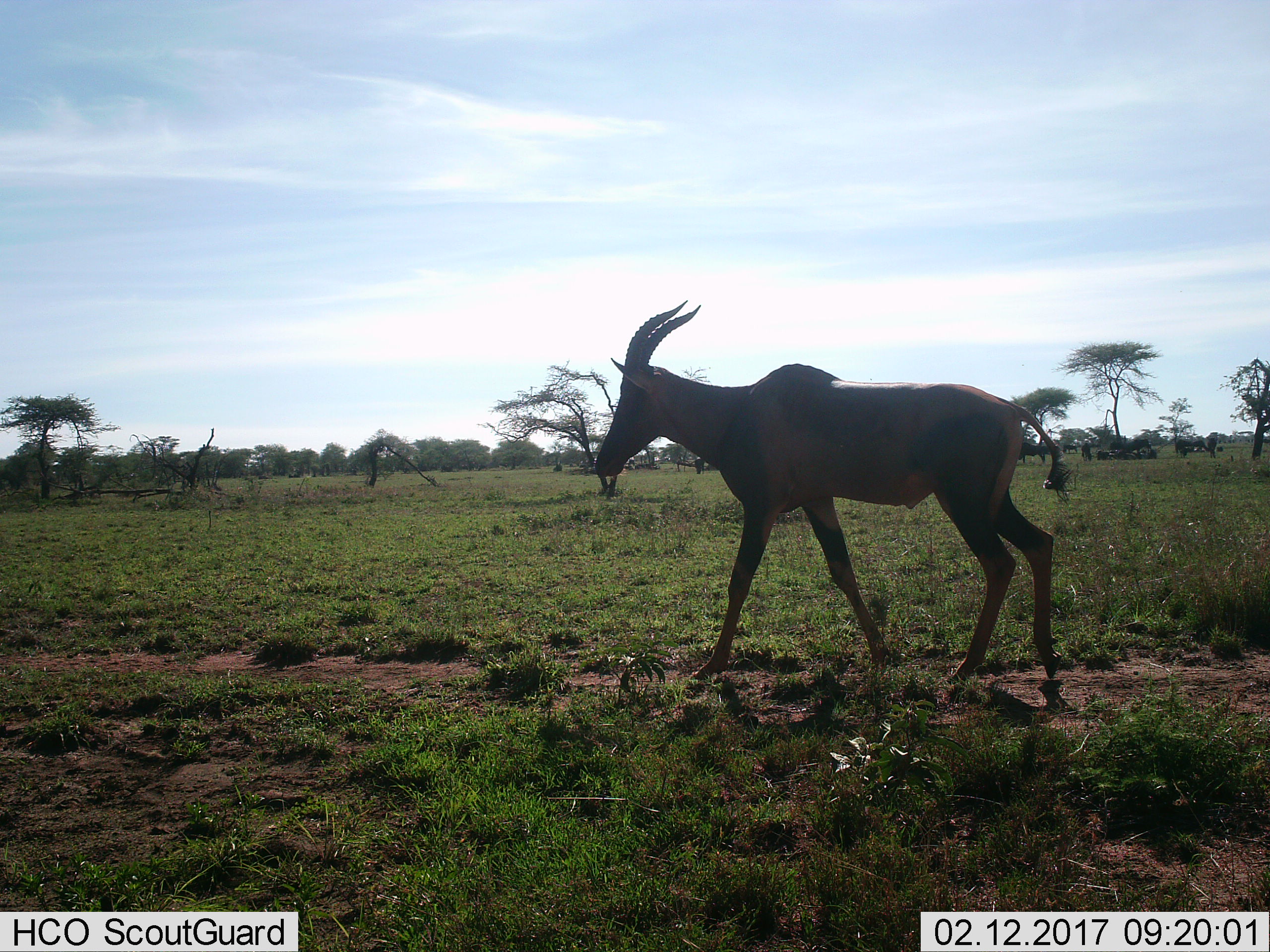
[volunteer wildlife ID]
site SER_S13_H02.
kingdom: Animalia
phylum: Chordata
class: Mammalia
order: Artiodactyla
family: Bovidae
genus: Damaliscus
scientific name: Damaliscus lunatus jimela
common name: topi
Topi (Damaliscus lunatus jimela), count 1. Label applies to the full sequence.